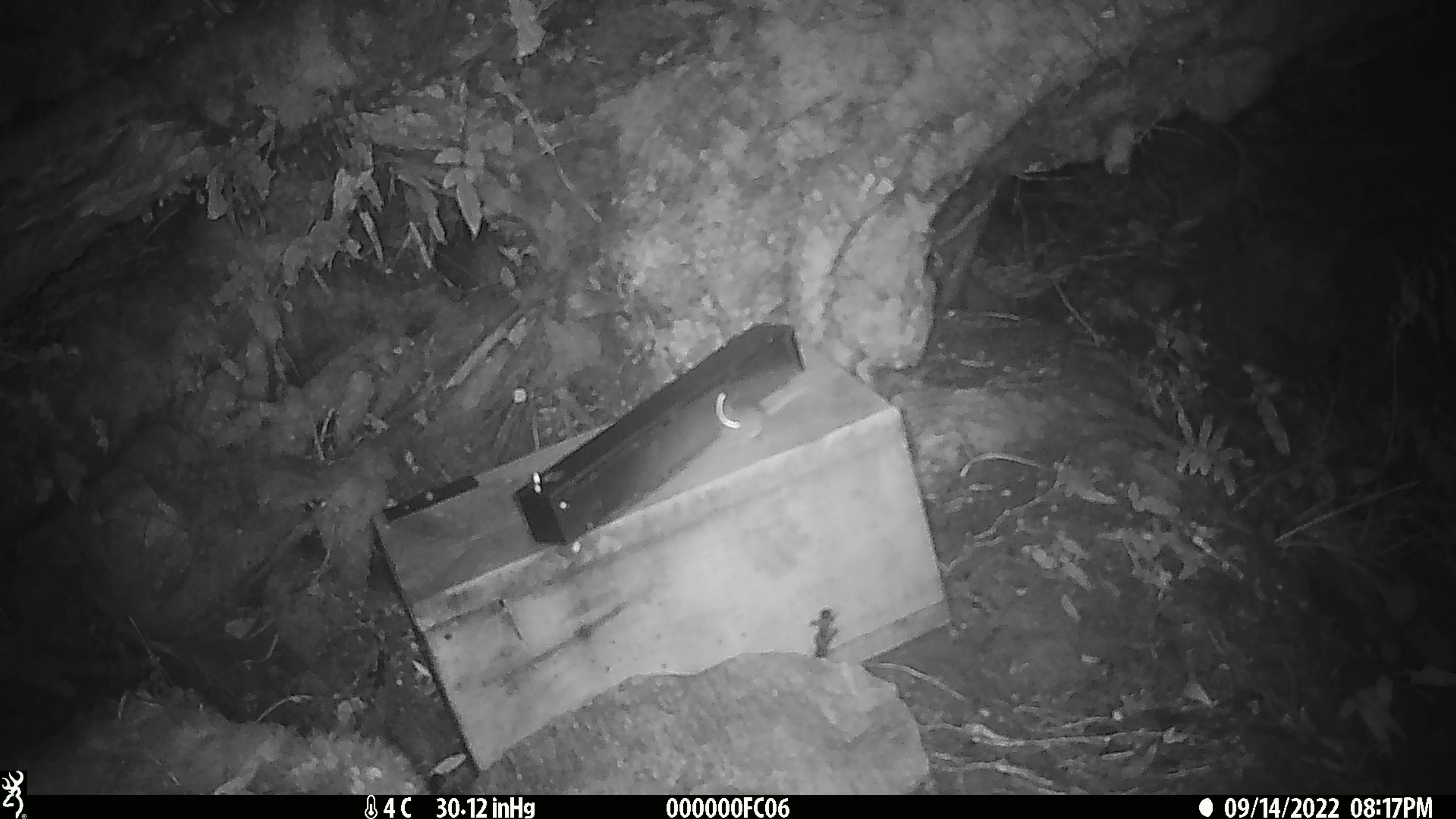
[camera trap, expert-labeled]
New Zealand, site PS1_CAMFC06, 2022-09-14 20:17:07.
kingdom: Animalia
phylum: Chordata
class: Mammalia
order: Rodentia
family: Muridae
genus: Mus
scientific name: Mus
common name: mouse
Mouse (Mus).